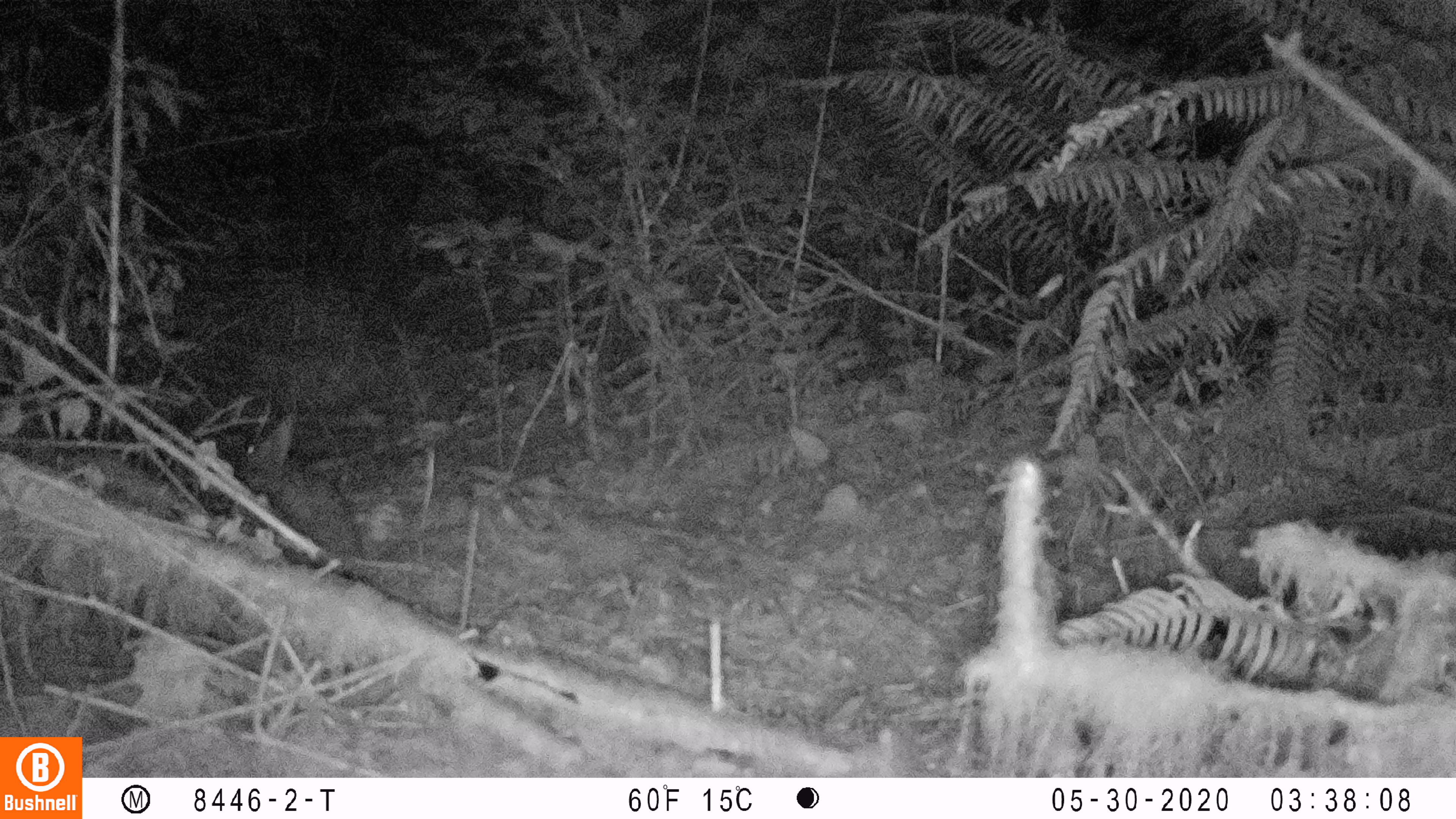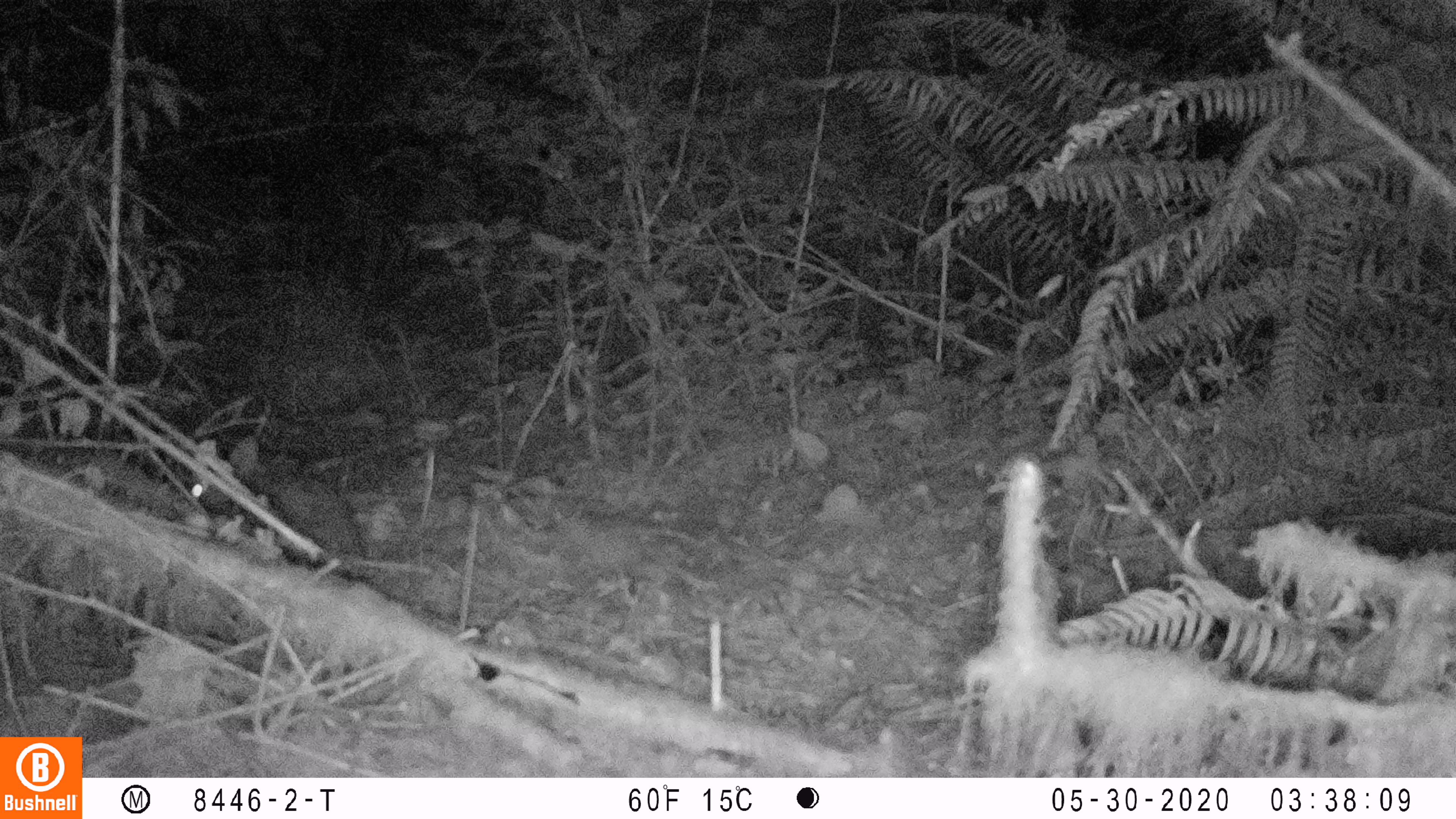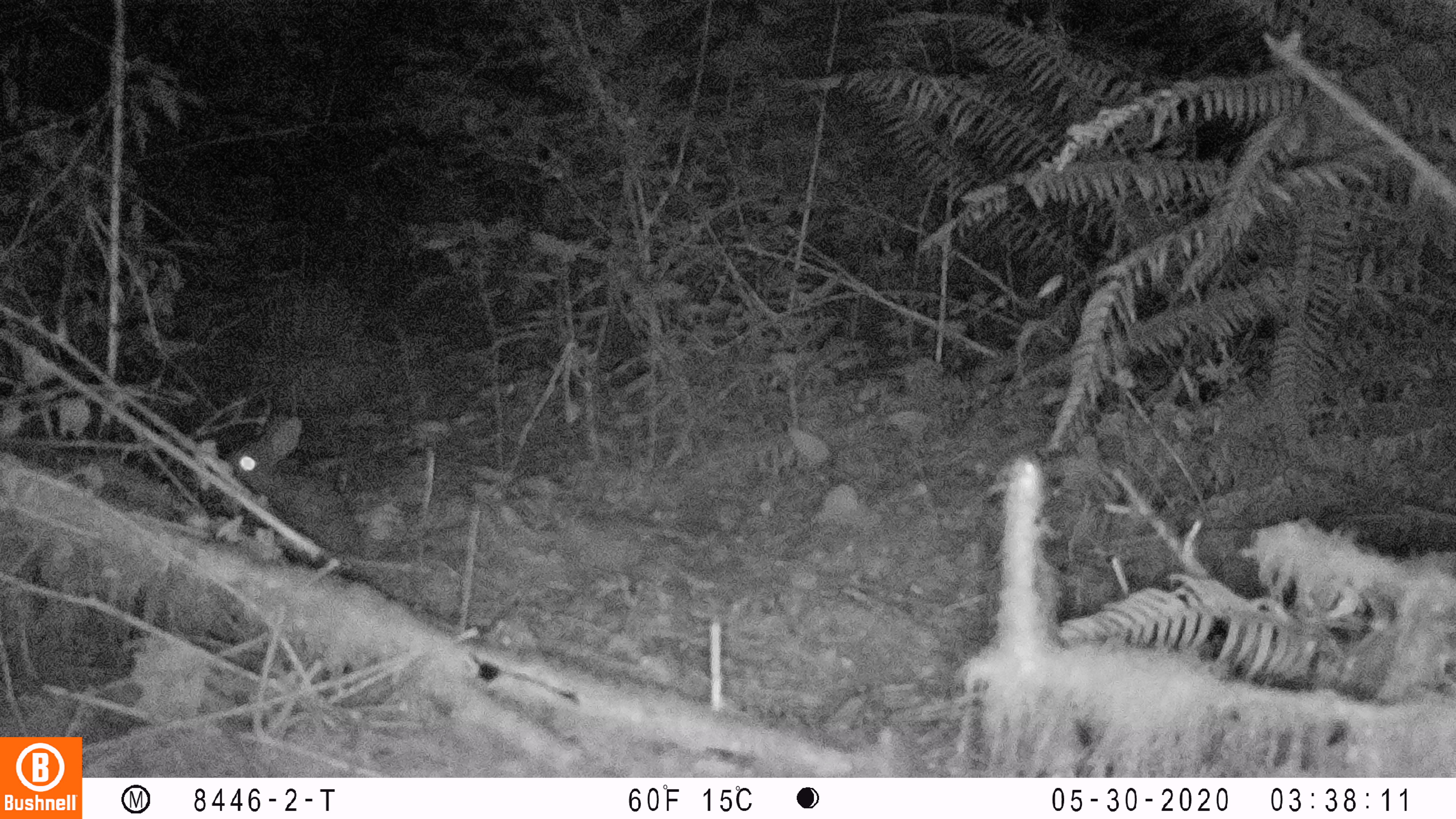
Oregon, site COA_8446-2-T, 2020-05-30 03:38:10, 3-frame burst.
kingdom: Animalia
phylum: Chordata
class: Mammalia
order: Lagomorpha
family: Leporidae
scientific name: Leporidae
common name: hares and rabbits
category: leporidae family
Leporidae family (hares and rabbits) (Leporidae).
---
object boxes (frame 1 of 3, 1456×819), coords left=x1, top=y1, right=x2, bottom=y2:
leporidae family: left=238, top=410, right=369, bottom=590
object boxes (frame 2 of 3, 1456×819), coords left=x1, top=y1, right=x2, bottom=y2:
leporidae family: left=190, top=428, right=374, bottom=586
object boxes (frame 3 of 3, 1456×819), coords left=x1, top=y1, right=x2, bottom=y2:
leporidae family: left=220, top=410, right=367, bottom=590